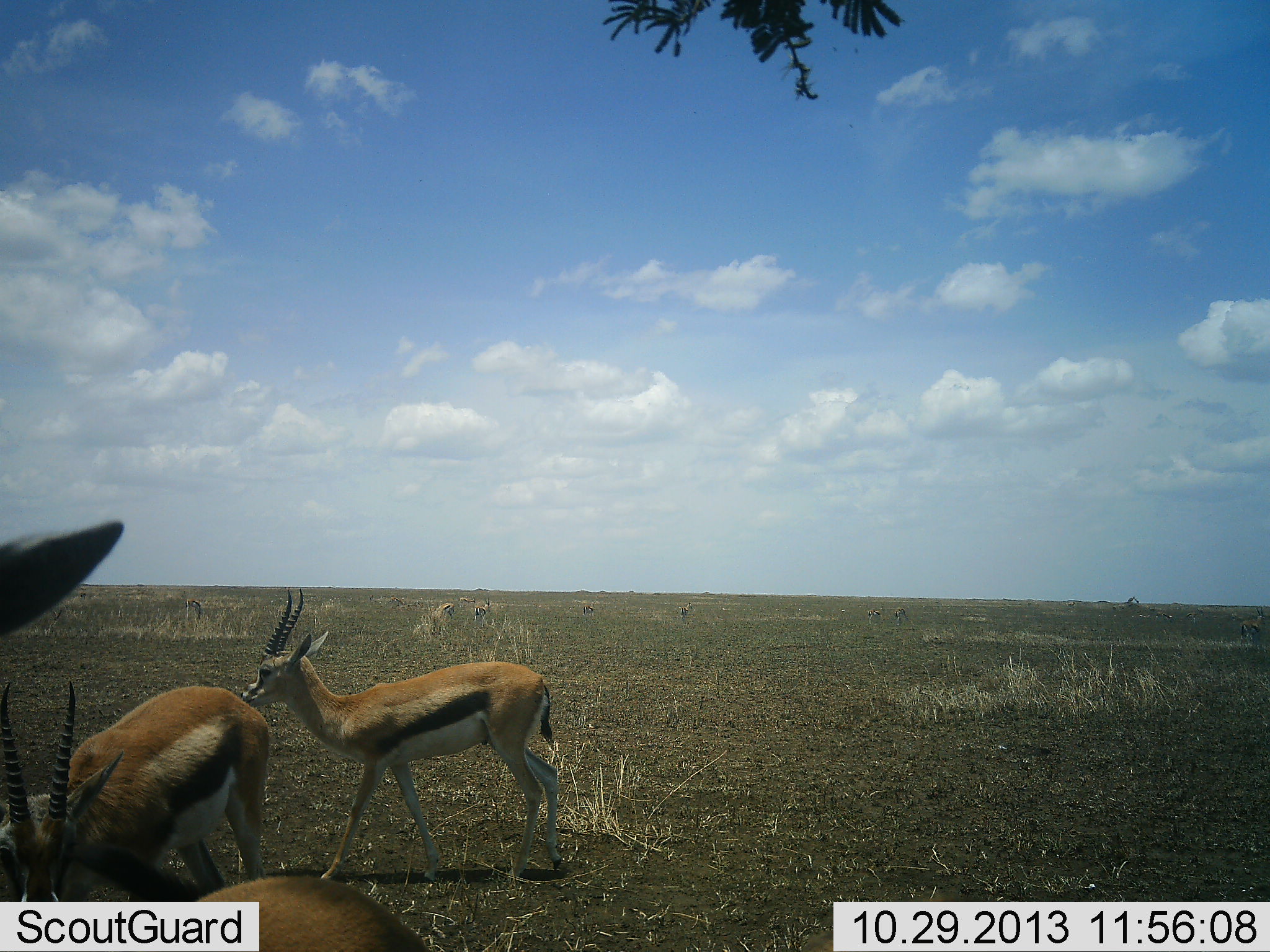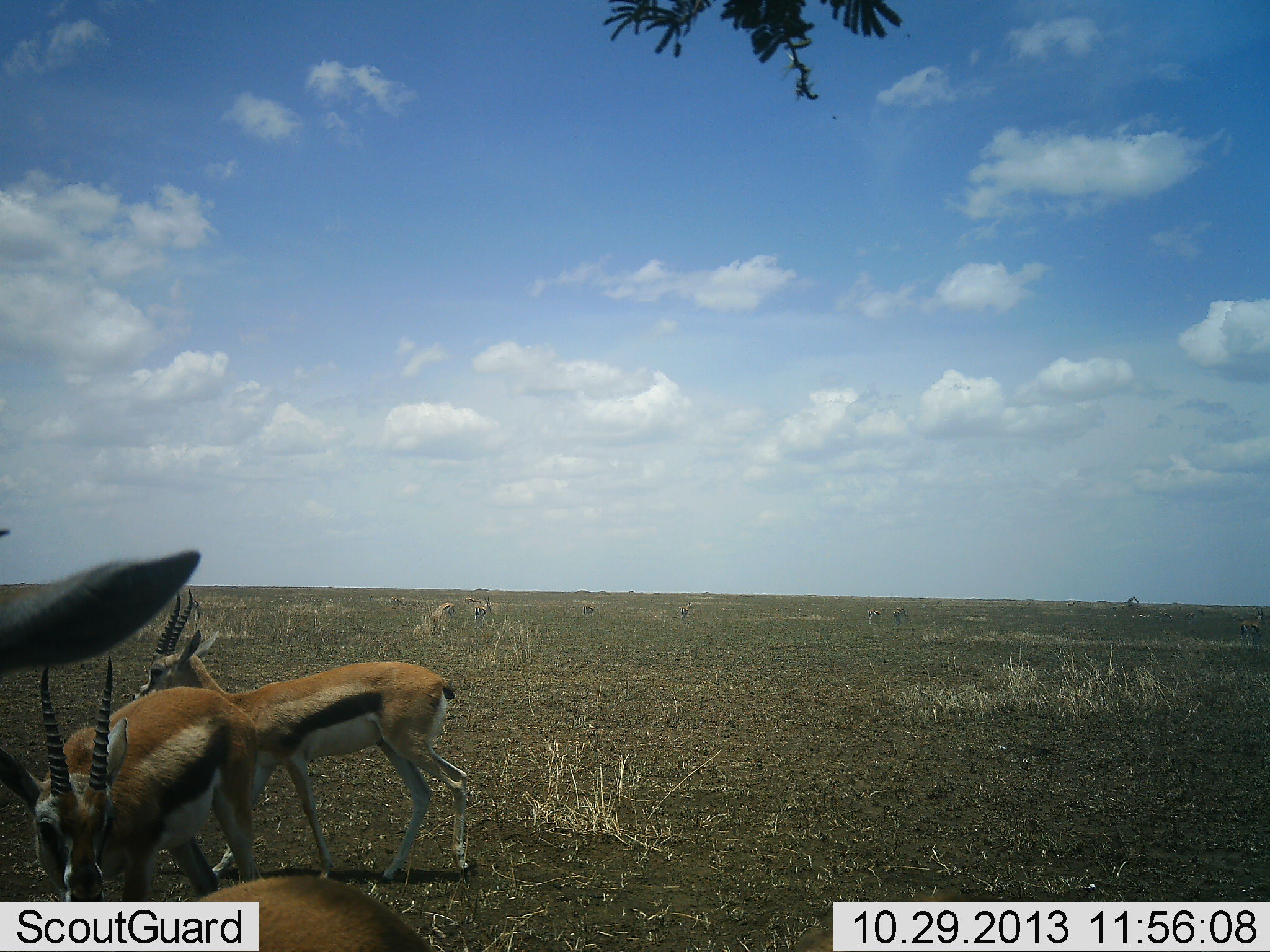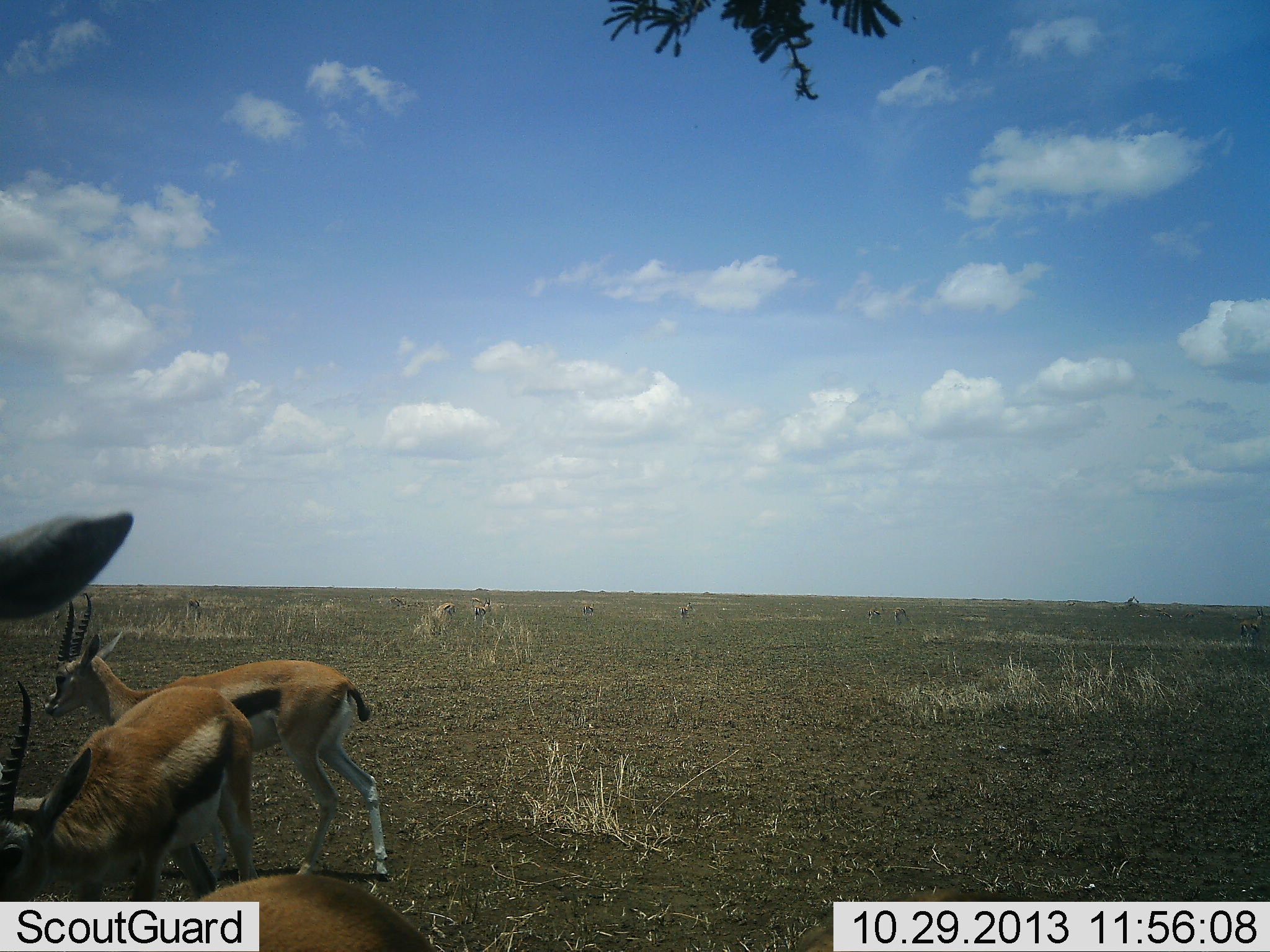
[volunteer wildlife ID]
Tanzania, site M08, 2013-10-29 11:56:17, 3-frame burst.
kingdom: Animalia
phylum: Chordata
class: Mammalia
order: Artiodactyla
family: Bovidae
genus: Eudorcas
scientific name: Eudorcas thomsonii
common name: thomson's gazelle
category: gazellethomsons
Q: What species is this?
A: Gazellethomsons (thomson's gazelle) (Eudorcas thomsonii).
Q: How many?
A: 3.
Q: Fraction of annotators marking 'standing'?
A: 57%.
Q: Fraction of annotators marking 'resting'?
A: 0%.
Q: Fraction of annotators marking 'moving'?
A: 71%.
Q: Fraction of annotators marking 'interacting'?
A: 0%.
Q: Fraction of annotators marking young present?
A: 0%.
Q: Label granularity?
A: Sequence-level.